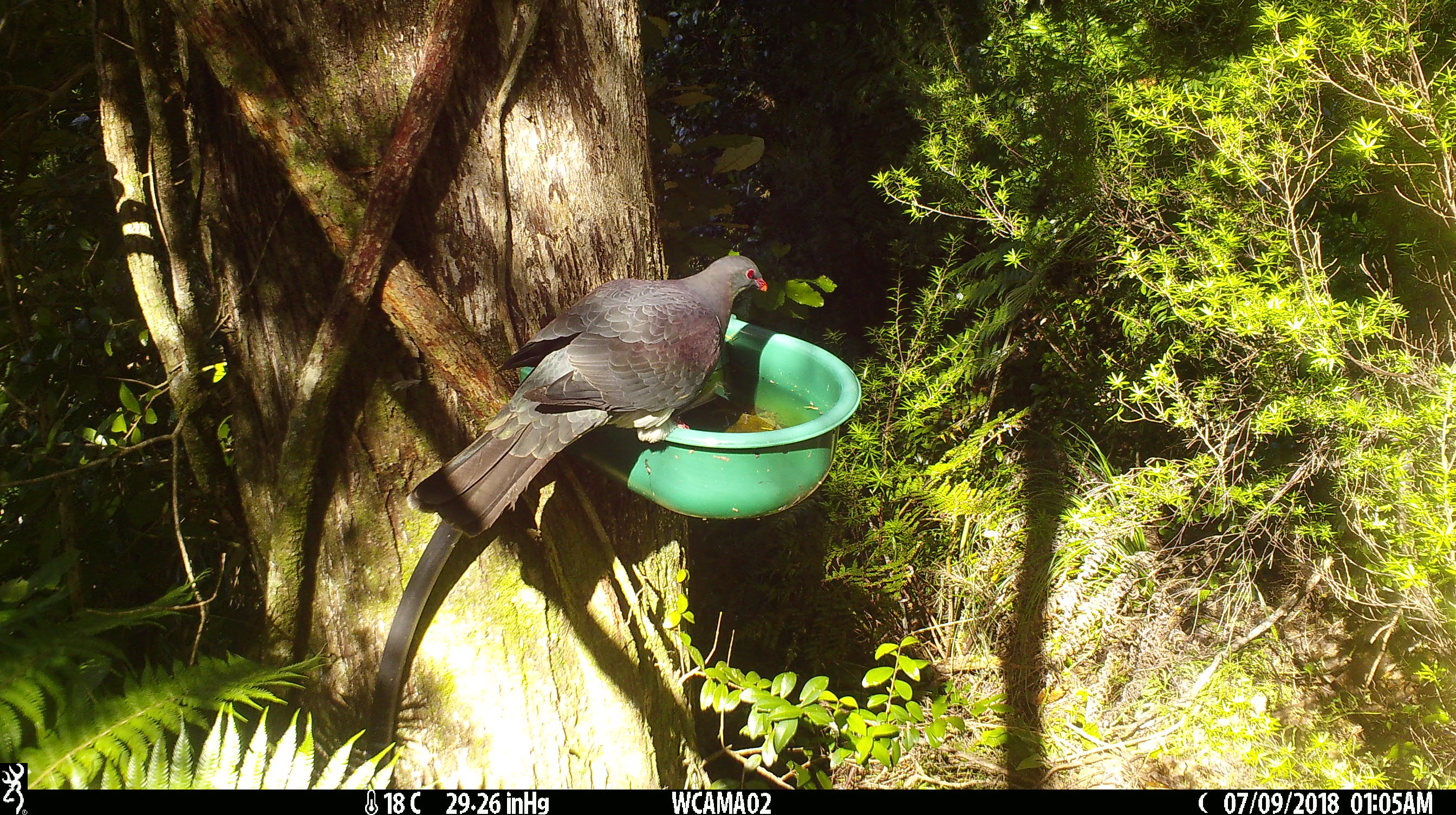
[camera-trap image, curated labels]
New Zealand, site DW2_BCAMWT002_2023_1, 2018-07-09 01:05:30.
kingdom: Animalia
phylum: Chordata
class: Aves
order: Columbiformes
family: Columbidae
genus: Hemiphaga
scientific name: Hemiphaga novaeseelandiae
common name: new zealand pigeon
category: kereru